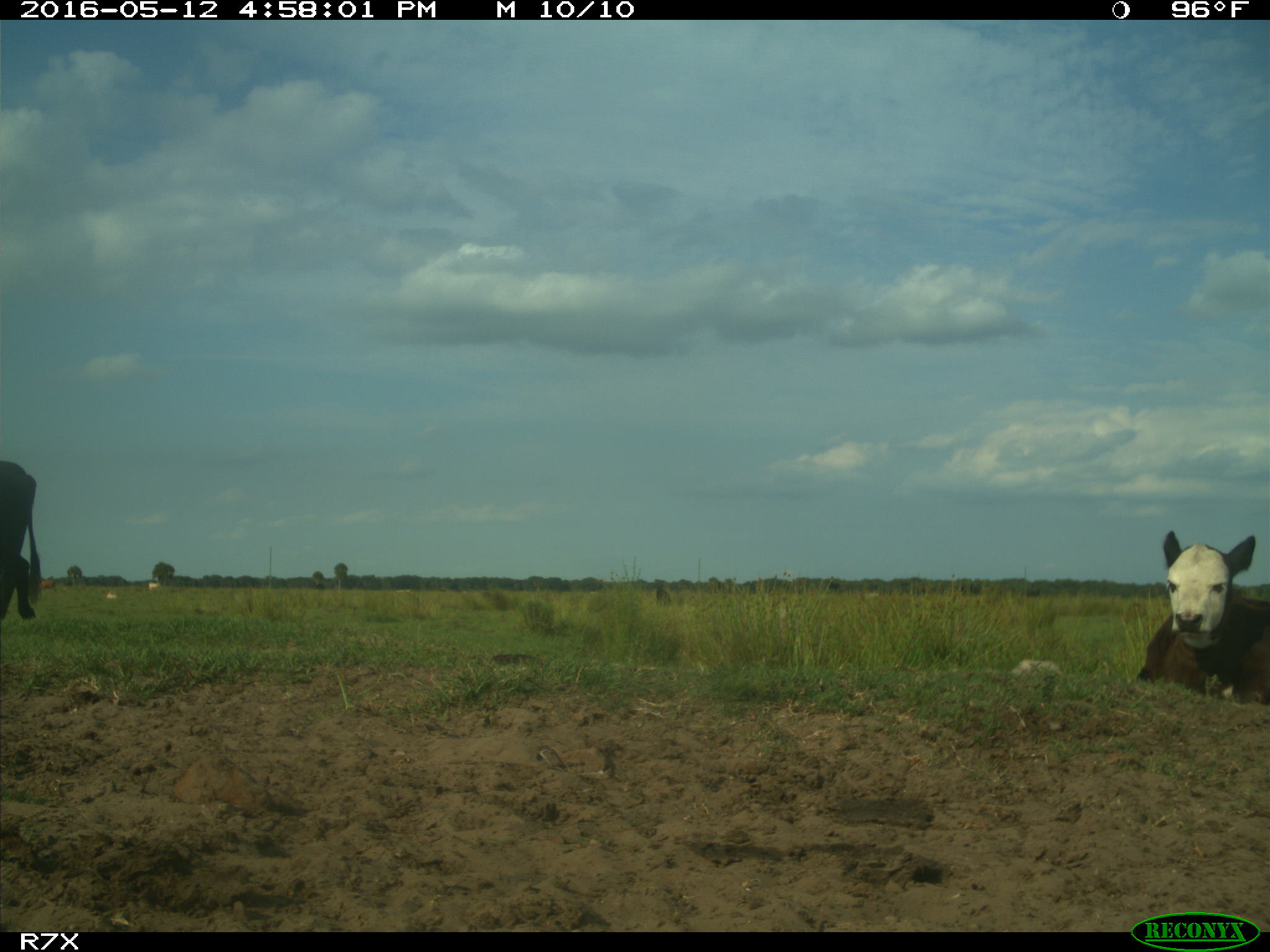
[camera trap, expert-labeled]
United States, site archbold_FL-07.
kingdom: Animalia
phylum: Chordata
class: Mammalia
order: Artiodactyla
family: Bovidae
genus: Bos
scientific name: Bos taurus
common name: domestic cow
Bos taurus (domestic cow).